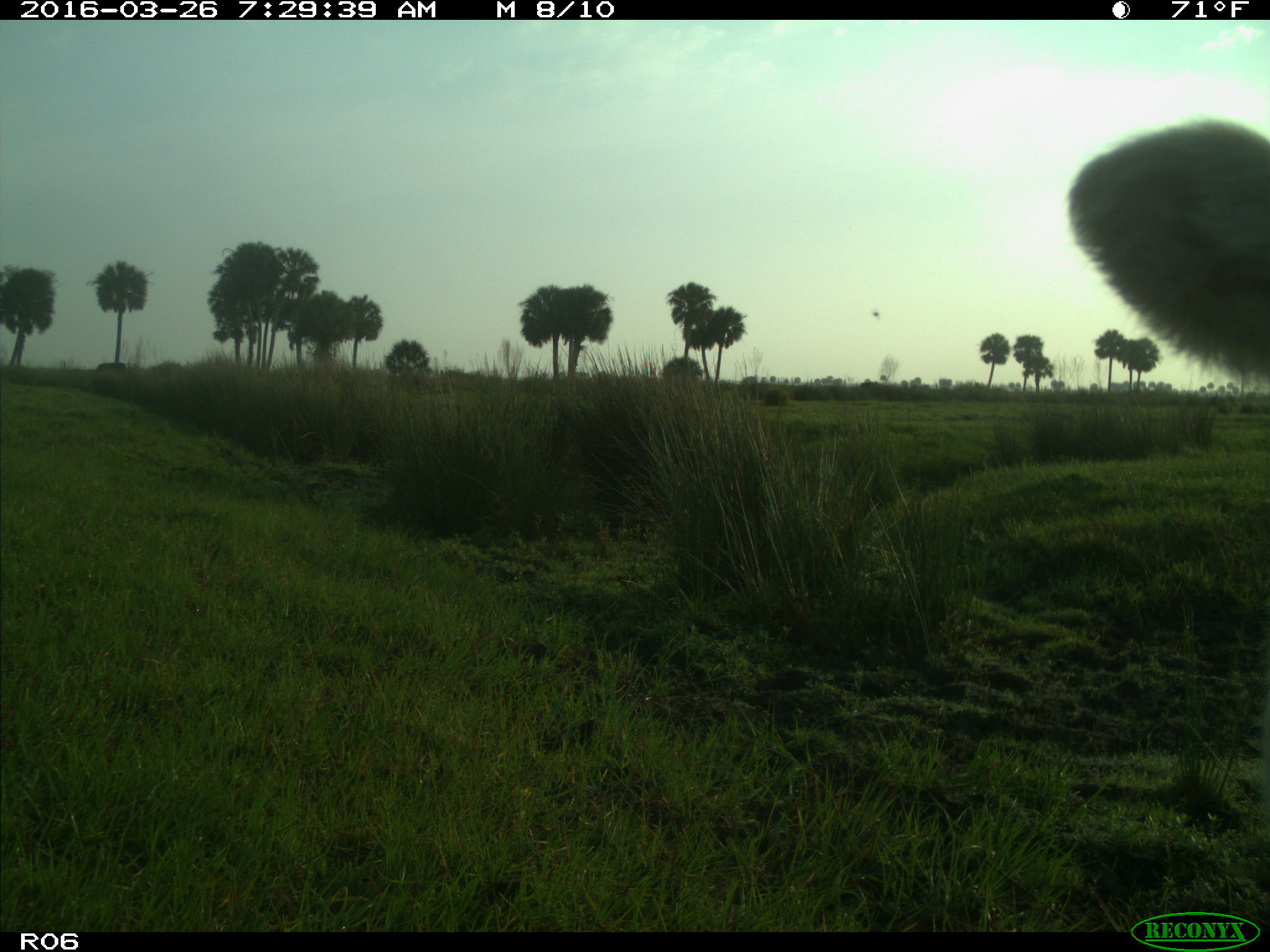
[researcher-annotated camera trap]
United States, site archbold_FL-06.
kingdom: Animalia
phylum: Chordata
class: Mammalia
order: Artiodactyla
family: Bovidae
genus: Bos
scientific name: Bos taurus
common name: domestic cow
Bos taurus (domestic cow).